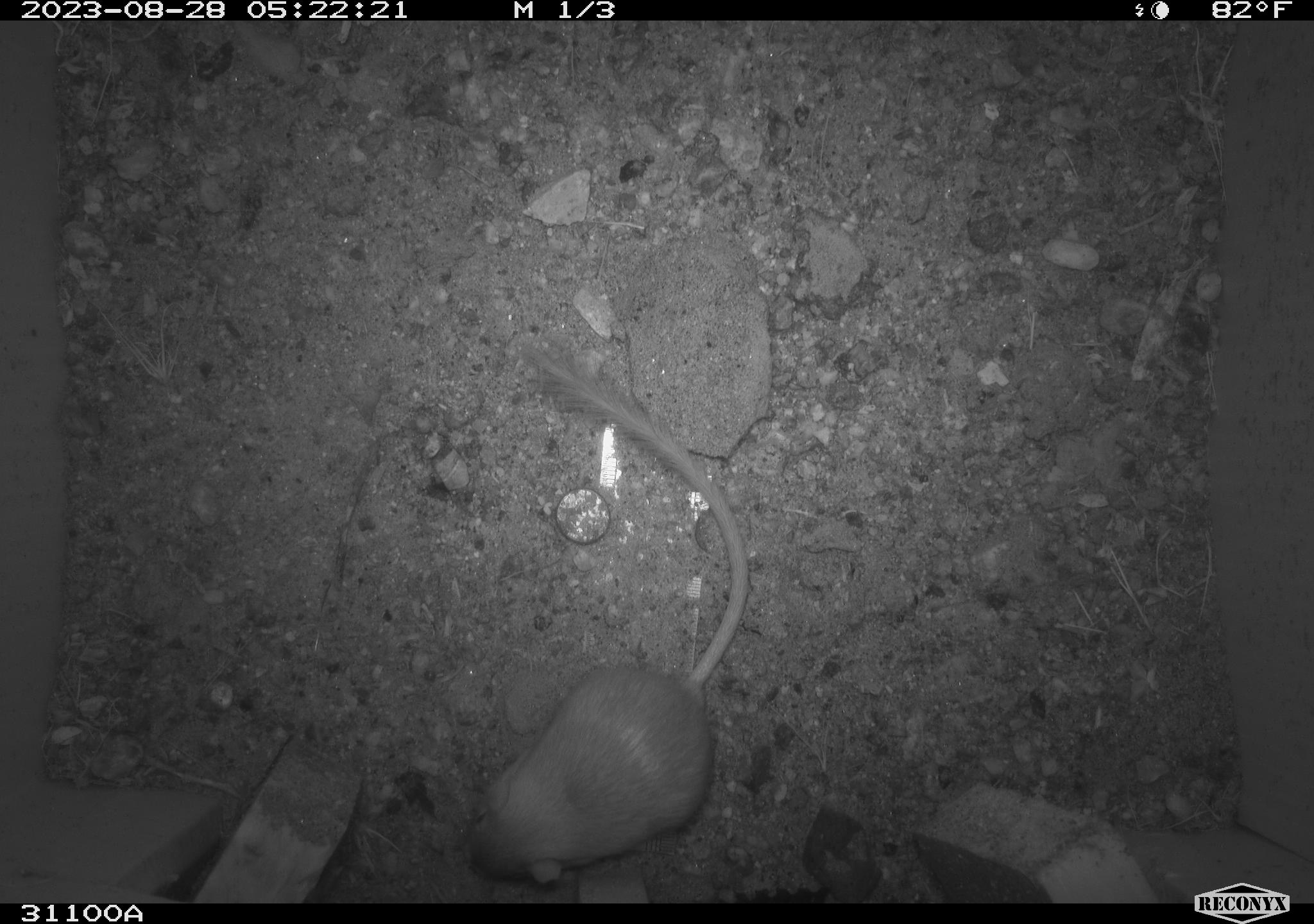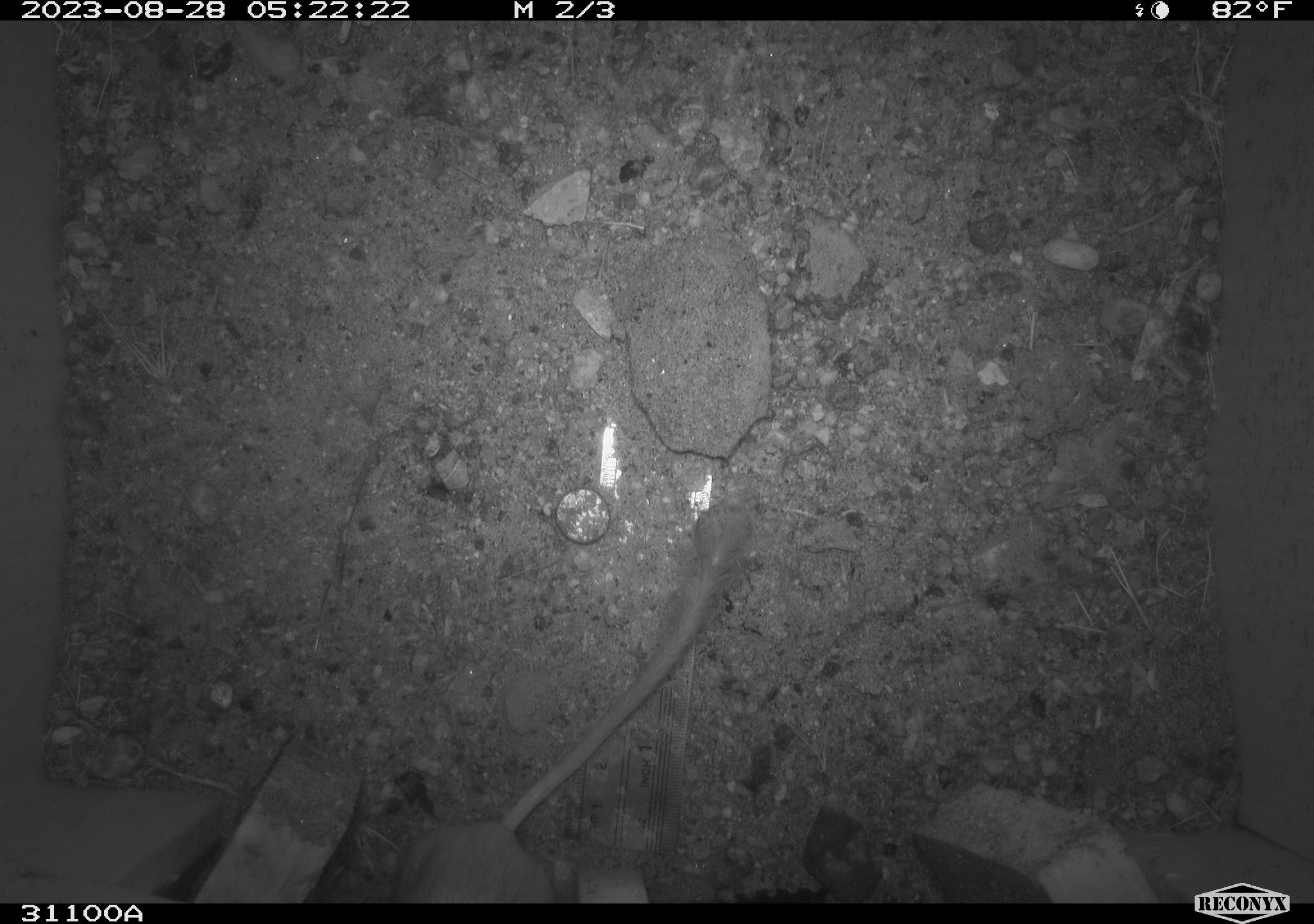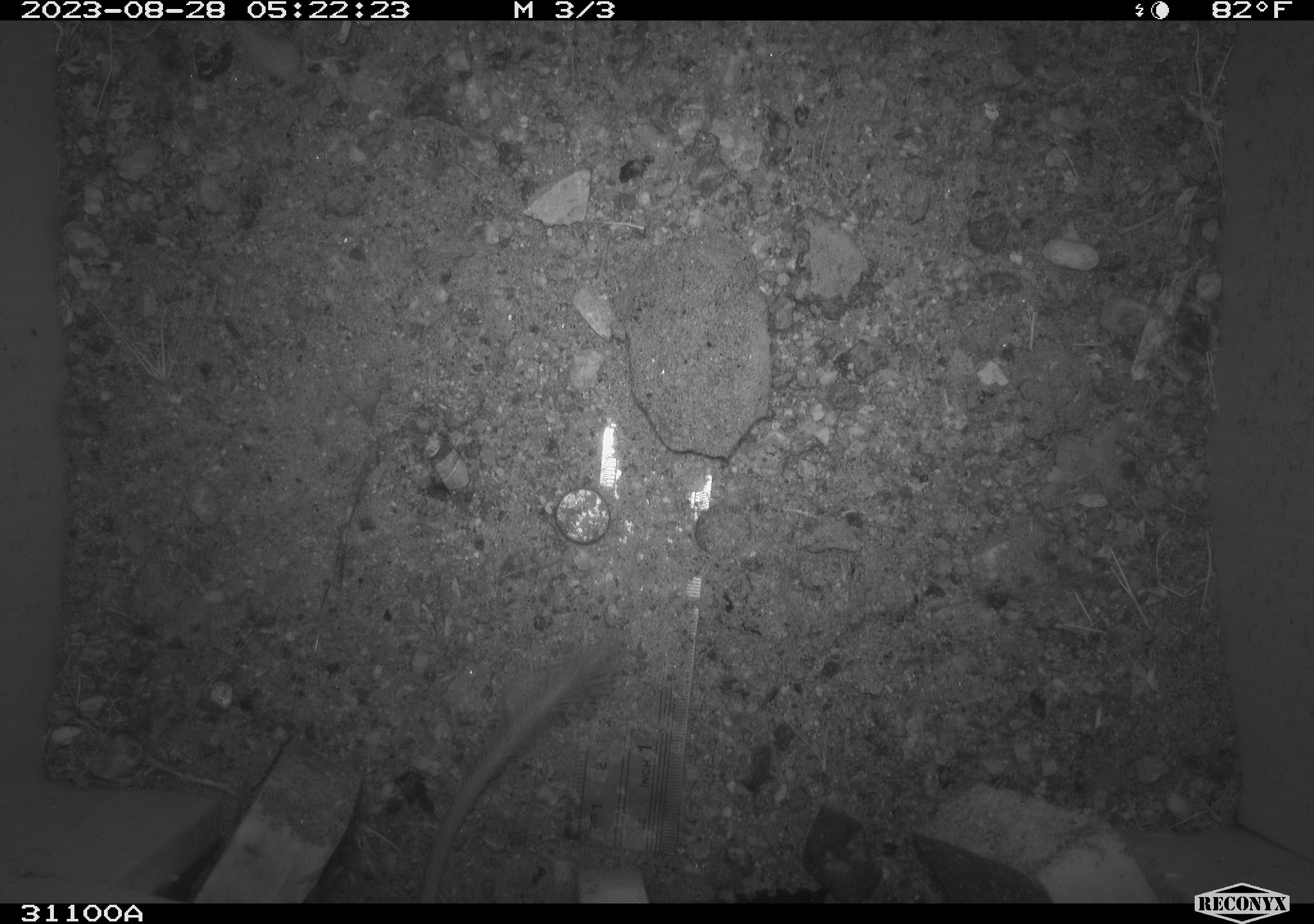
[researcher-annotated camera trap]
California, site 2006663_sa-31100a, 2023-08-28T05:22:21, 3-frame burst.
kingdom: Animalia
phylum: Chordata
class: Mammalia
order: Rodentia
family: Heteromyidae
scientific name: Heteromyidae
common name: kangaroo rats and pocket mice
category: heteromyidae family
Heteromyidae family (kangaroo rats and pocket mice) (Heteromyidae).